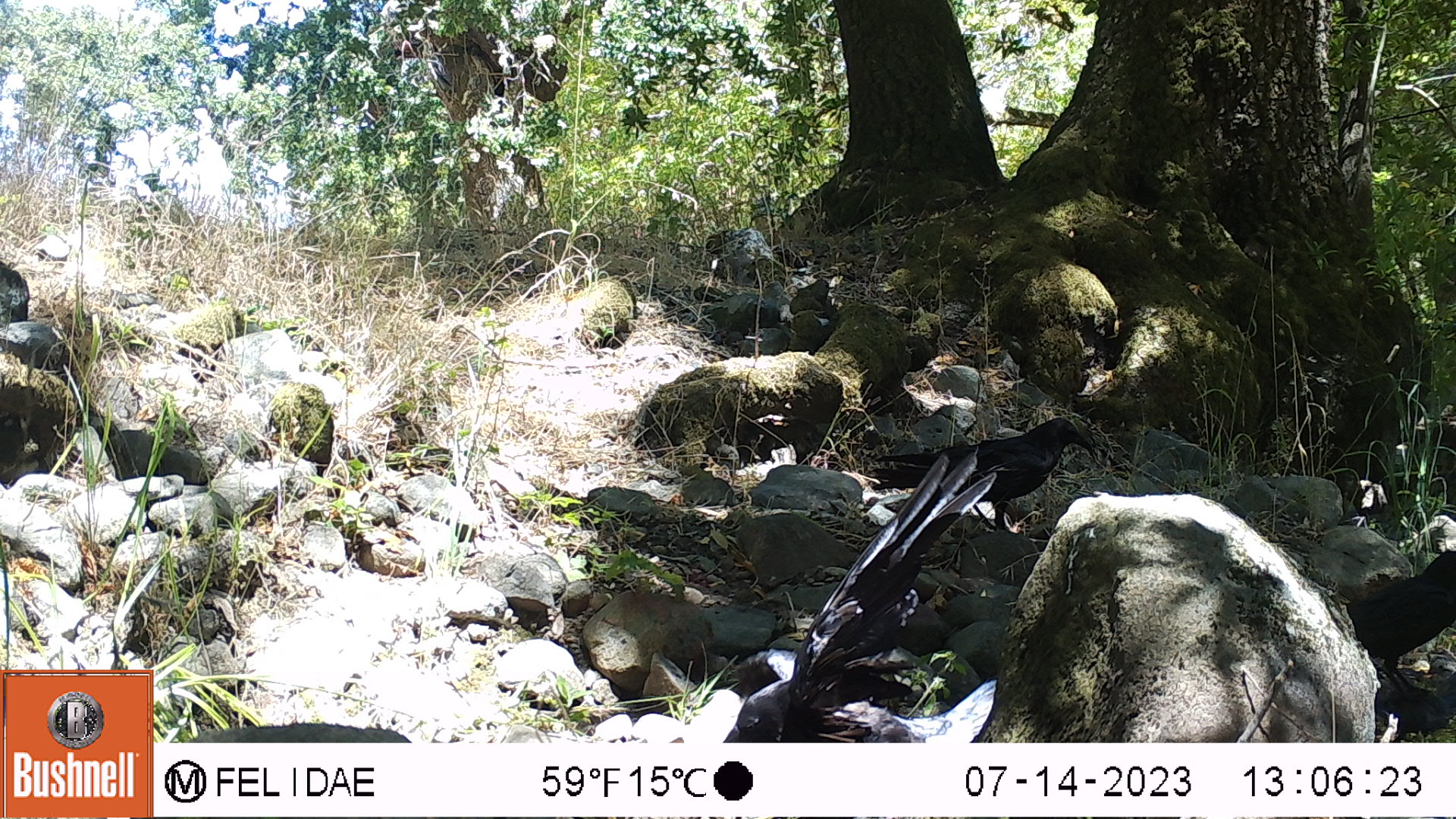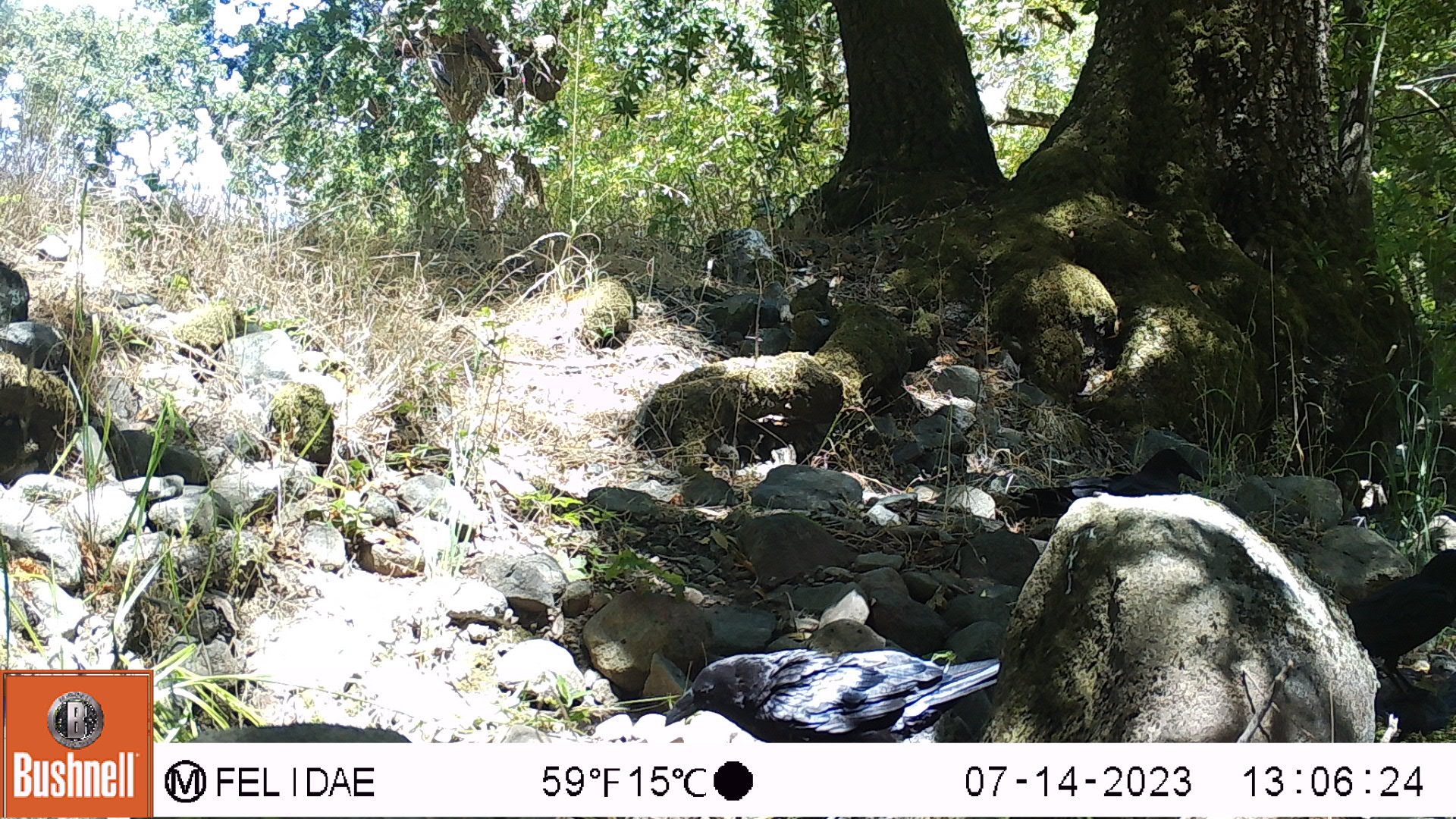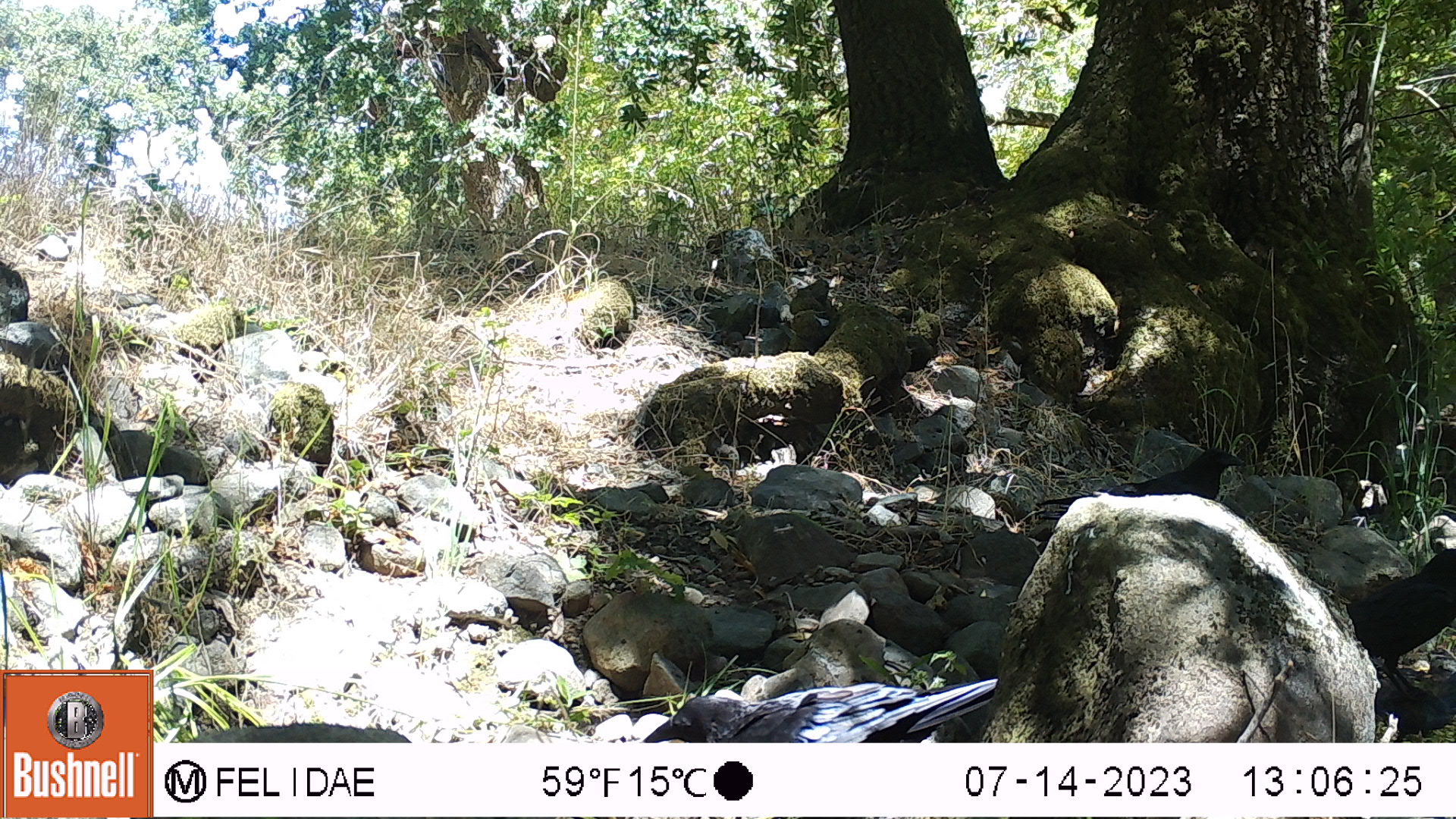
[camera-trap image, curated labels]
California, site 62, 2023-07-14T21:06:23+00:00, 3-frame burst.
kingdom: Animalia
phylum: Chordata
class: Aves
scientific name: Aves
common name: bird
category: unknown bird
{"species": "unknown bird (bird) (Aves)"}